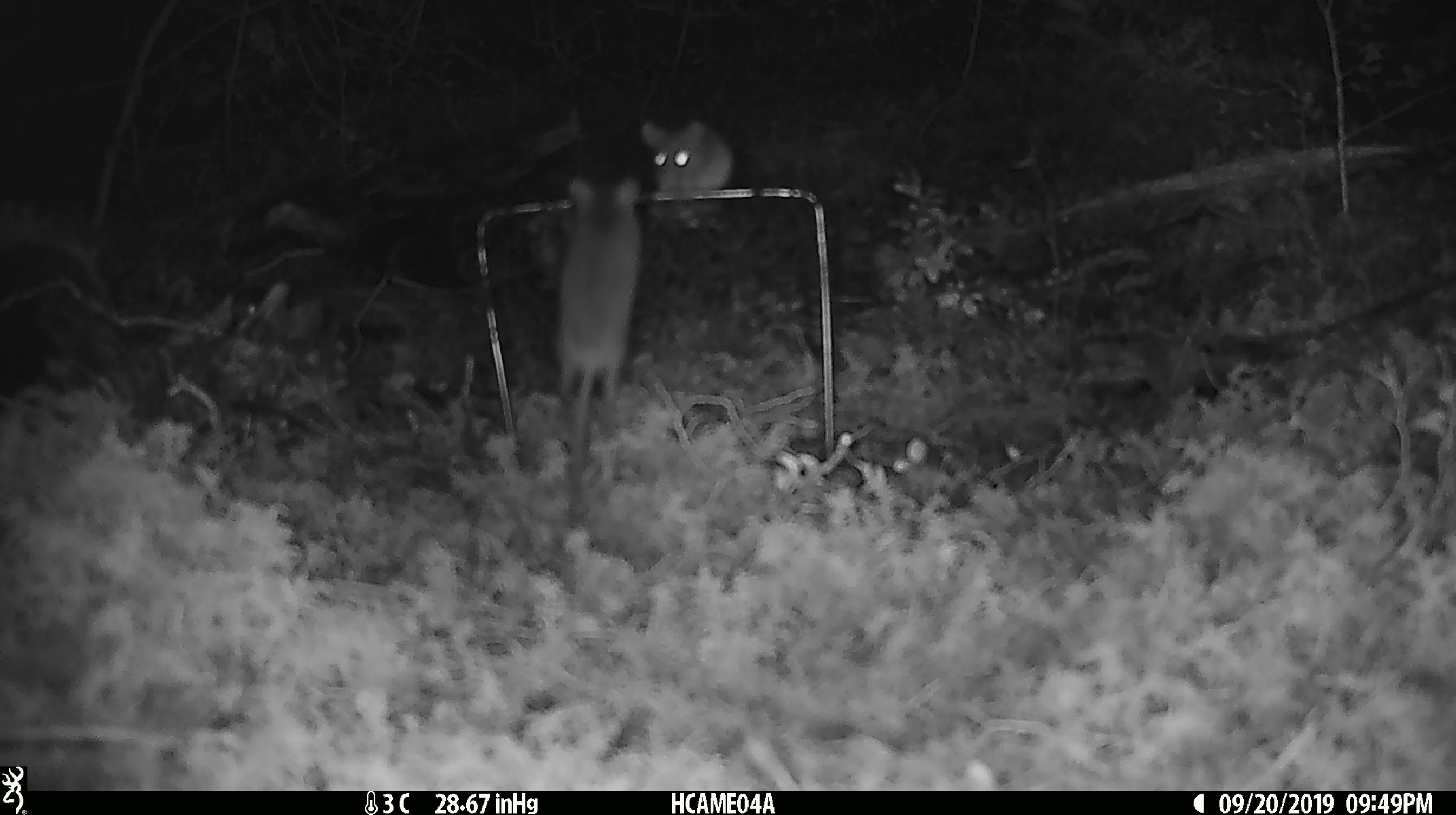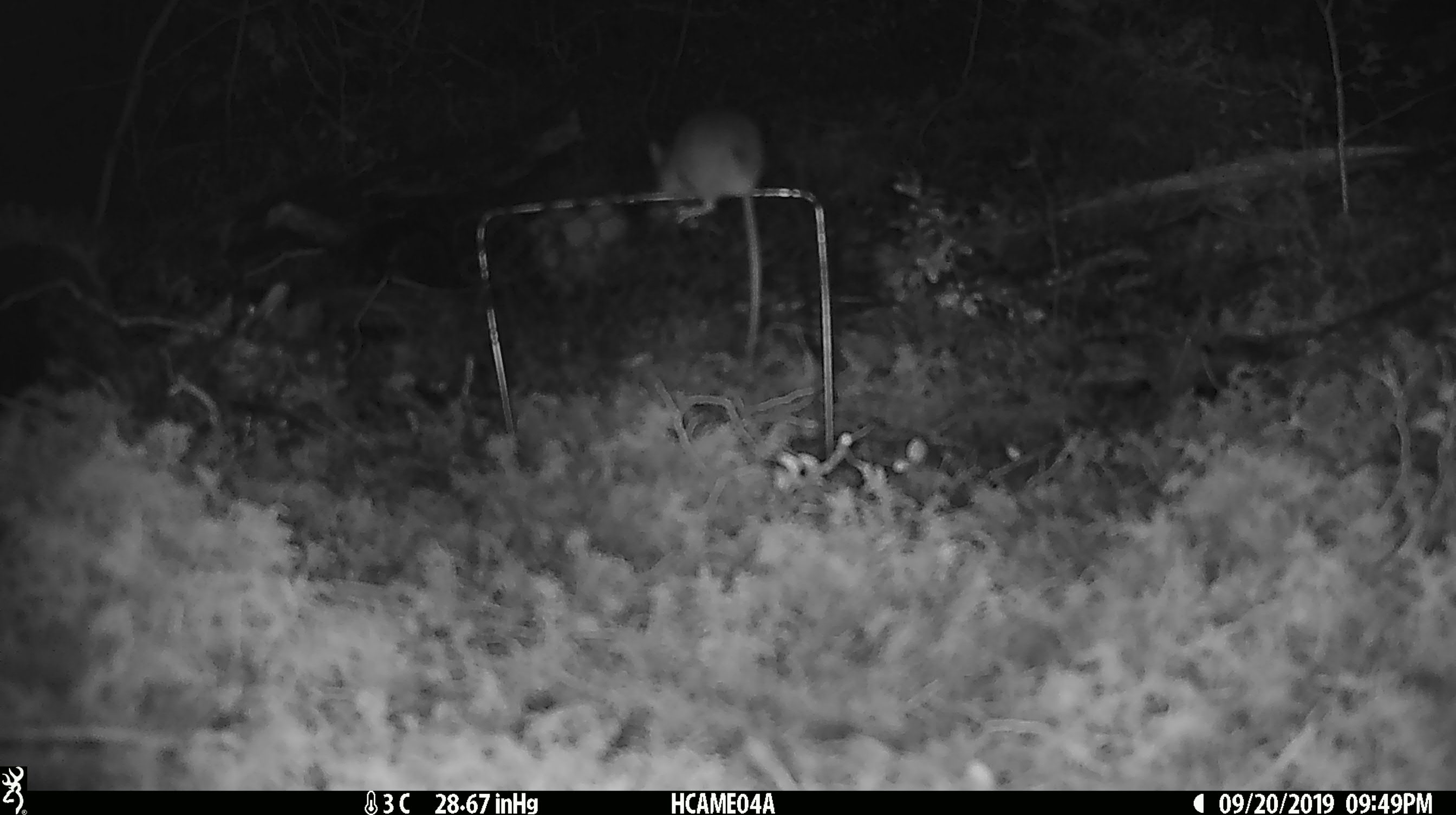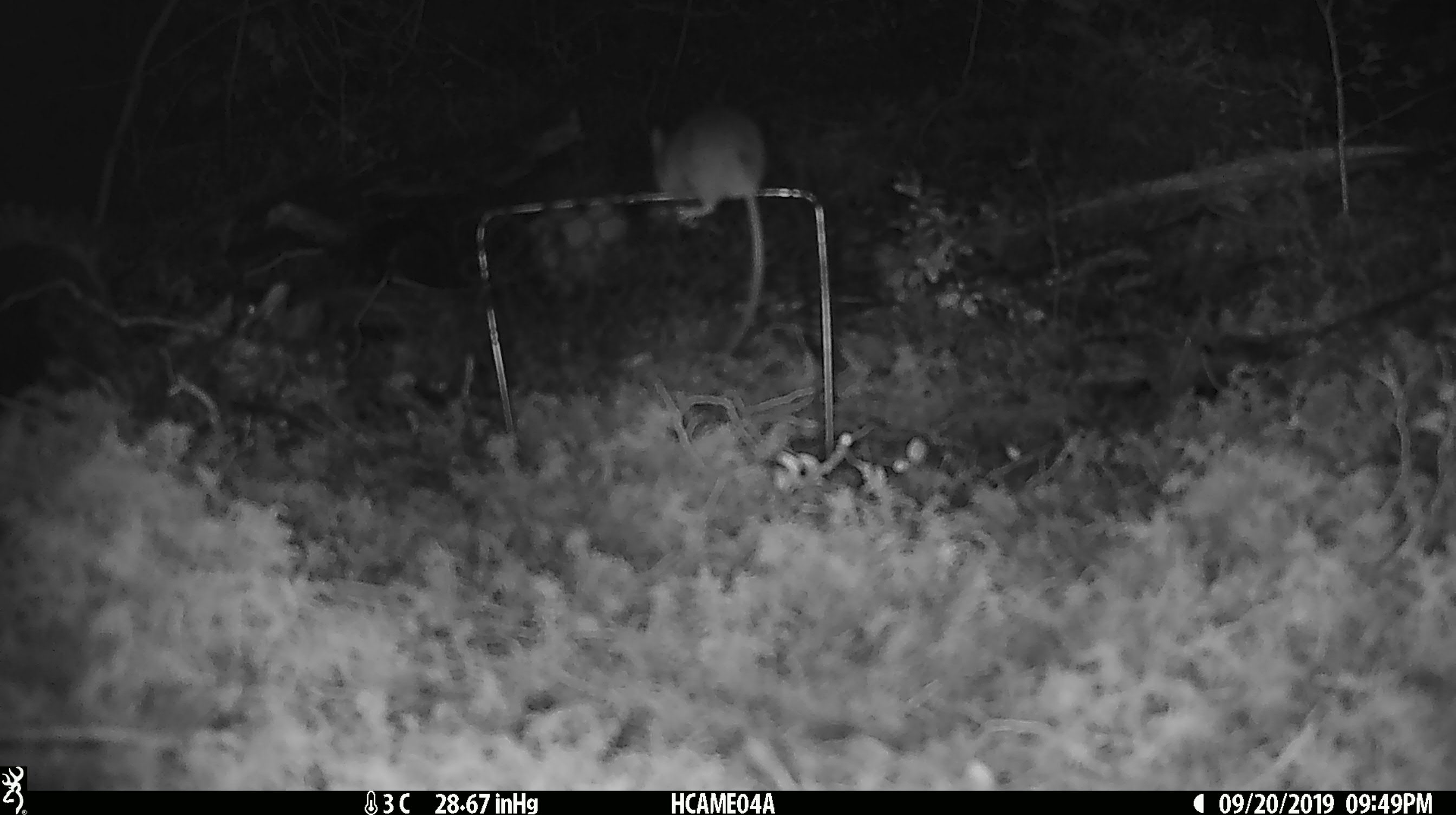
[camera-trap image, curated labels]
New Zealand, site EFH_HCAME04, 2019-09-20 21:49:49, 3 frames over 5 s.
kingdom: Animalia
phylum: Chordata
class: Mammalia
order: Rodentia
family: Muridae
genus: Mus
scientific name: Mus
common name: mouse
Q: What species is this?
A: Mouse (Mus).